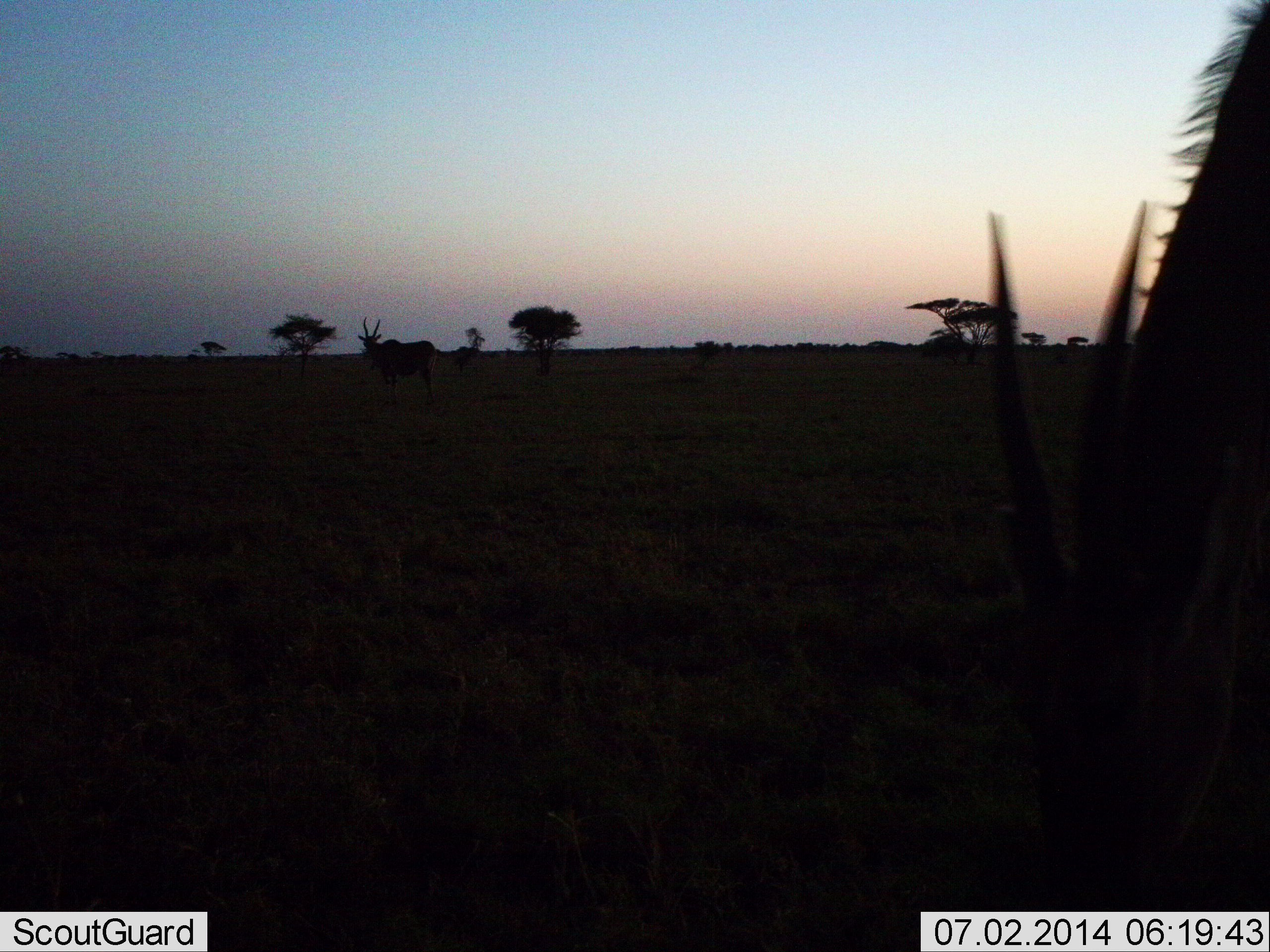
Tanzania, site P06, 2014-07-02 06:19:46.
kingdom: Animalia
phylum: Chordata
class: Mammalia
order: Artiodactyla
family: Bovidae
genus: Tragelaphus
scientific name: Tragelaphus oryx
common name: eland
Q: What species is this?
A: Eland (Tragelaphus oryx).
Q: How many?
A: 2.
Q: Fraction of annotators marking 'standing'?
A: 90%.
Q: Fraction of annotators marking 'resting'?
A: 0%.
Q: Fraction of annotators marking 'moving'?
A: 0%.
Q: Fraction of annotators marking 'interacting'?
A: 0%.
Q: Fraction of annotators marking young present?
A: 0%.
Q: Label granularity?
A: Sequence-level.